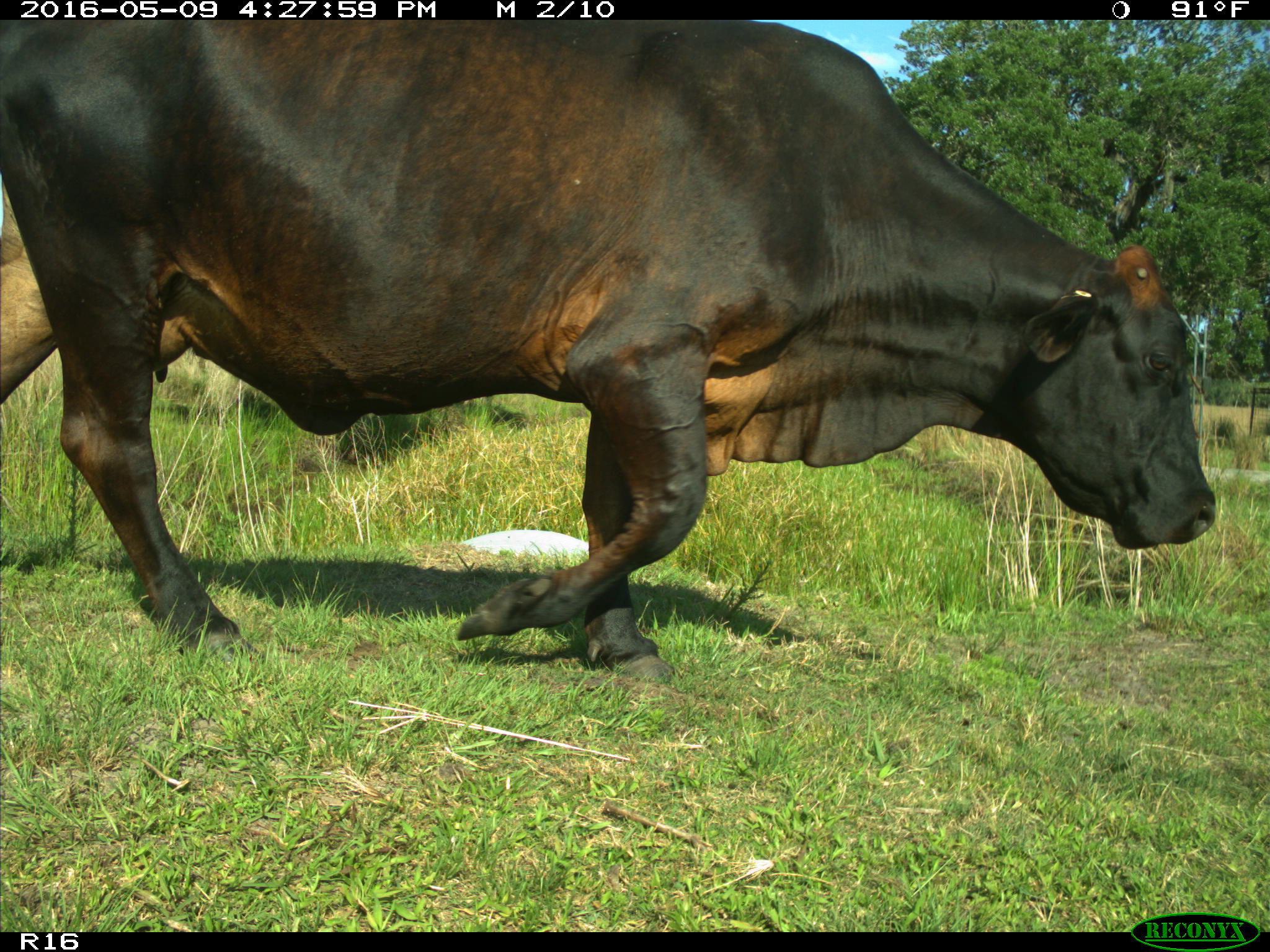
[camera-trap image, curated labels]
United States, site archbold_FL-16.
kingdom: Animalia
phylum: Chordata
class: Mammalia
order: Artiodactyla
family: Bovidae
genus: Bos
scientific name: Bos taurus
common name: domestic cow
Bos taurus (domestic cow).